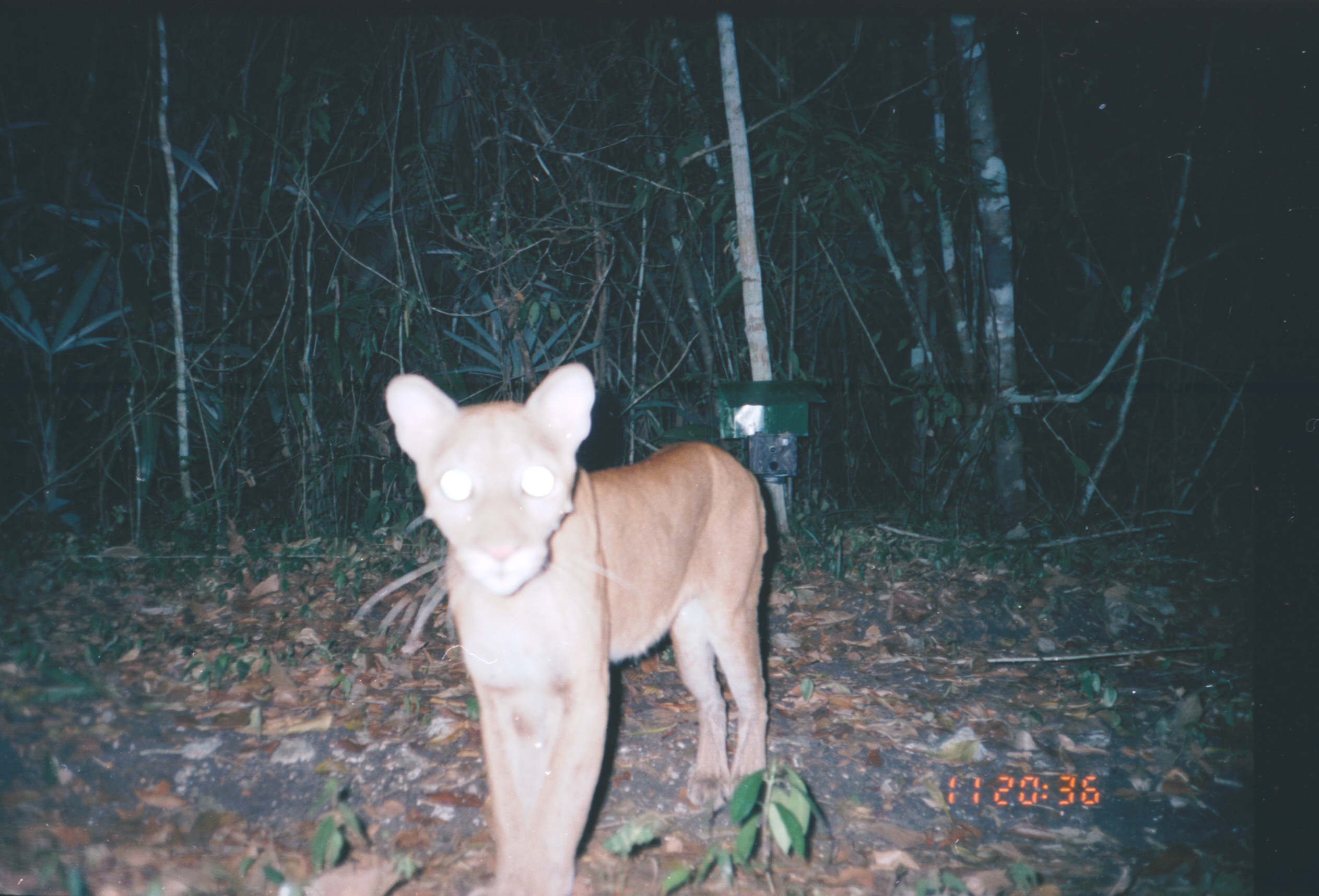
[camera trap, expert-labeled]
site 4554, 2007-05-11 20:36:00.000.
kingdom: Animalia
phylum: Chordata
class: Mammalia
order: Carnivora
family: Felidae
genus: Puma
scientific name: Puma concolor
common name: mountain lion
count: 1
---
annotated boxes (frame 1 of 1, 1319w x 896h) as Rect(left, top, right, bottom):
puma concolor: Rect(379, 359, 768, 896)